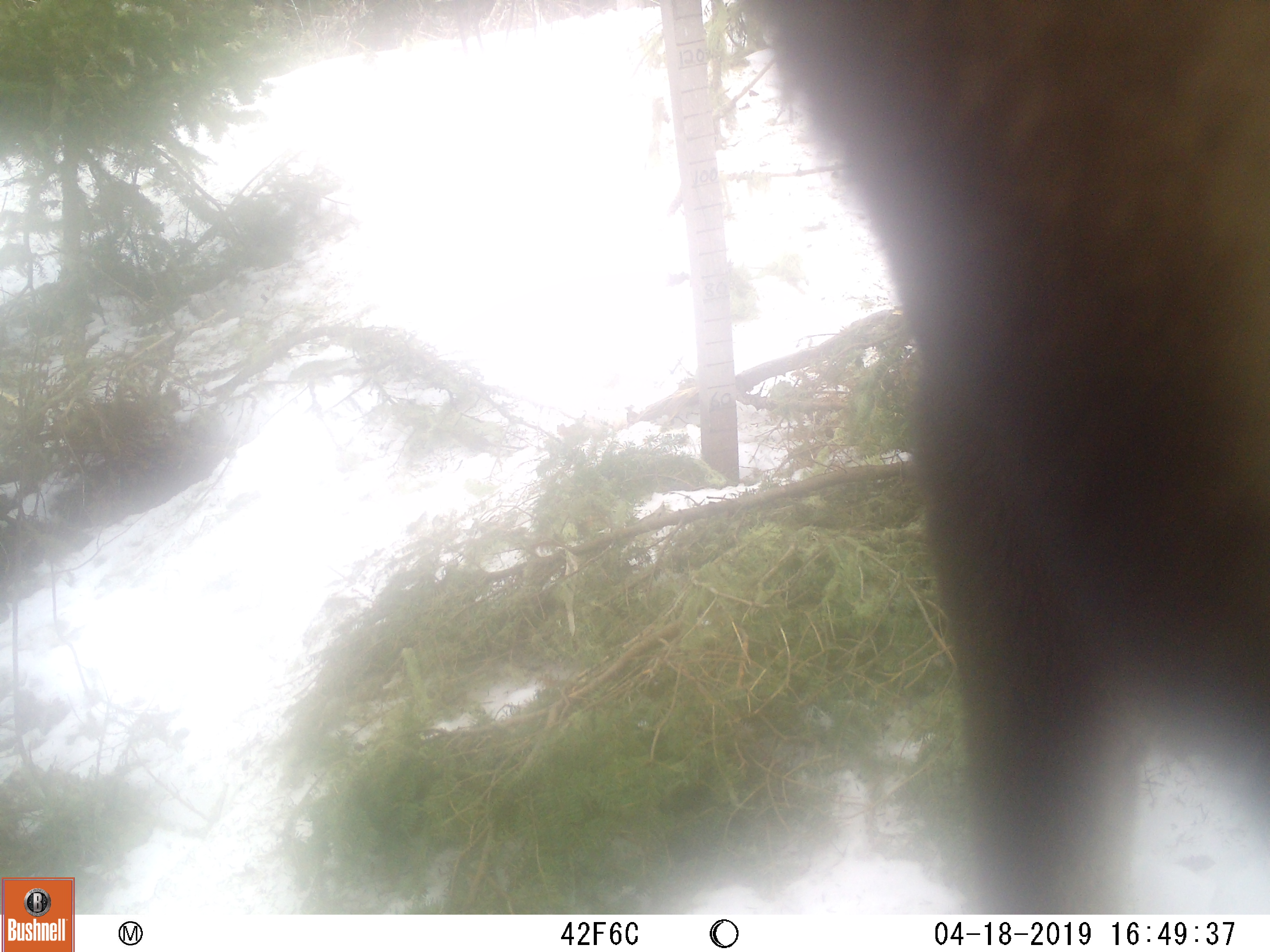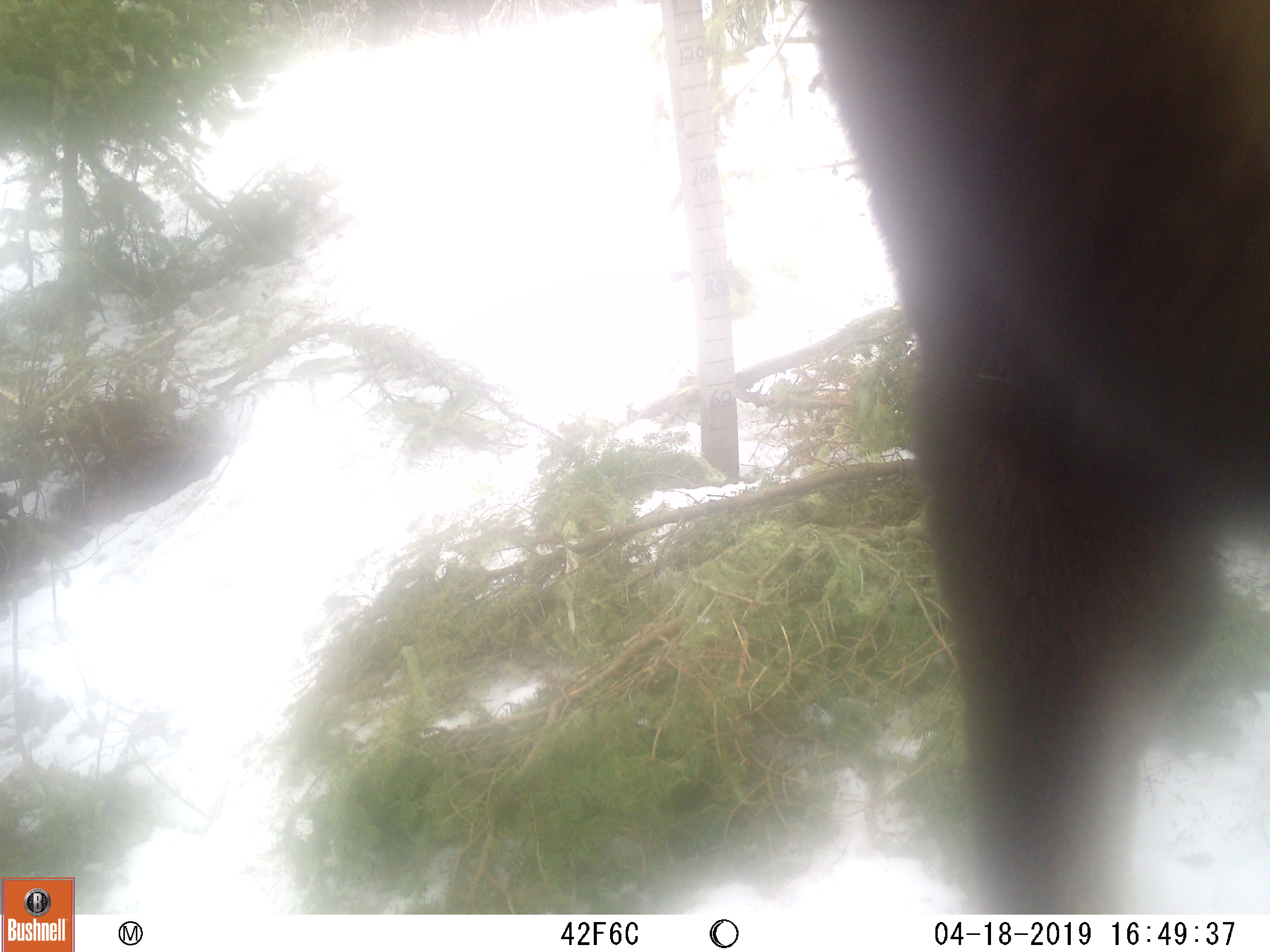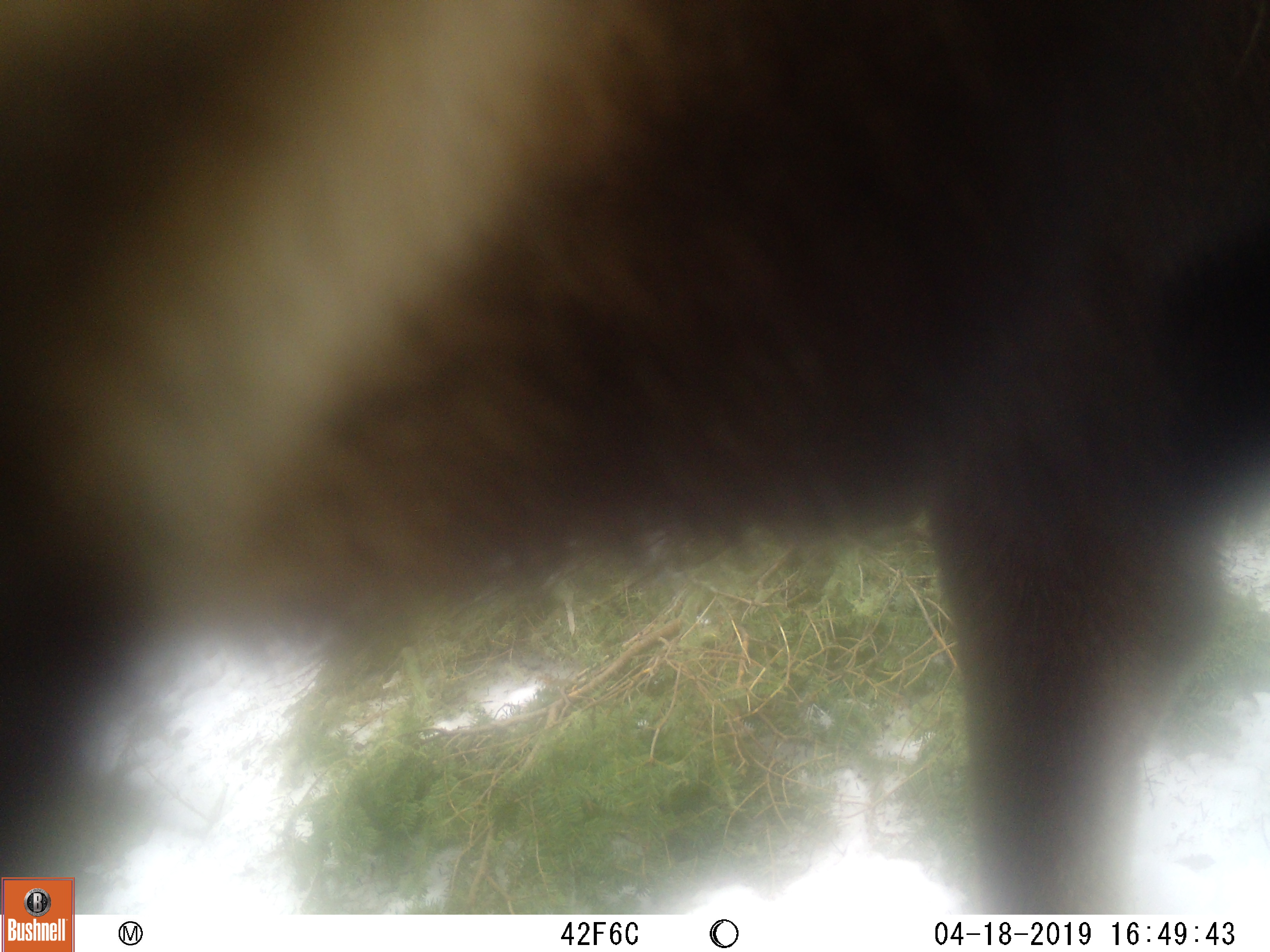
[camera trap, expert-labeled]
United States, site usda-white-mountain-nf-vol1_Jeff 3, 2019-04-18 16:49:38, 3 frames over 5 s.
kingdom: Animalia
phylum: Chordata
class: Mammalia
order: Artiodactyla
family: Cervidae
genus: Alces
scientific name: Alces alces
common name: moose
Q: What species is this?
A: Moose (Alces alces).